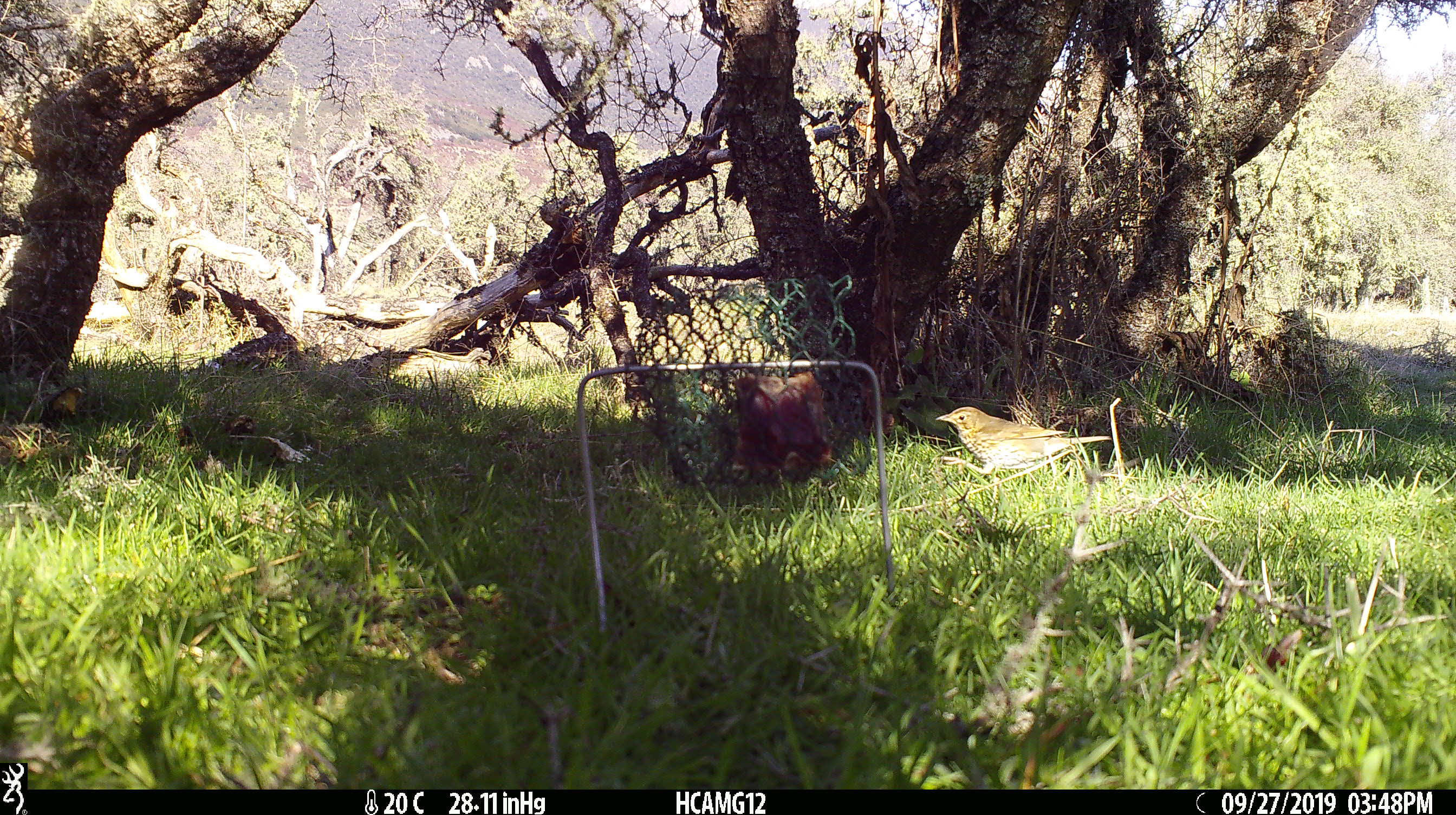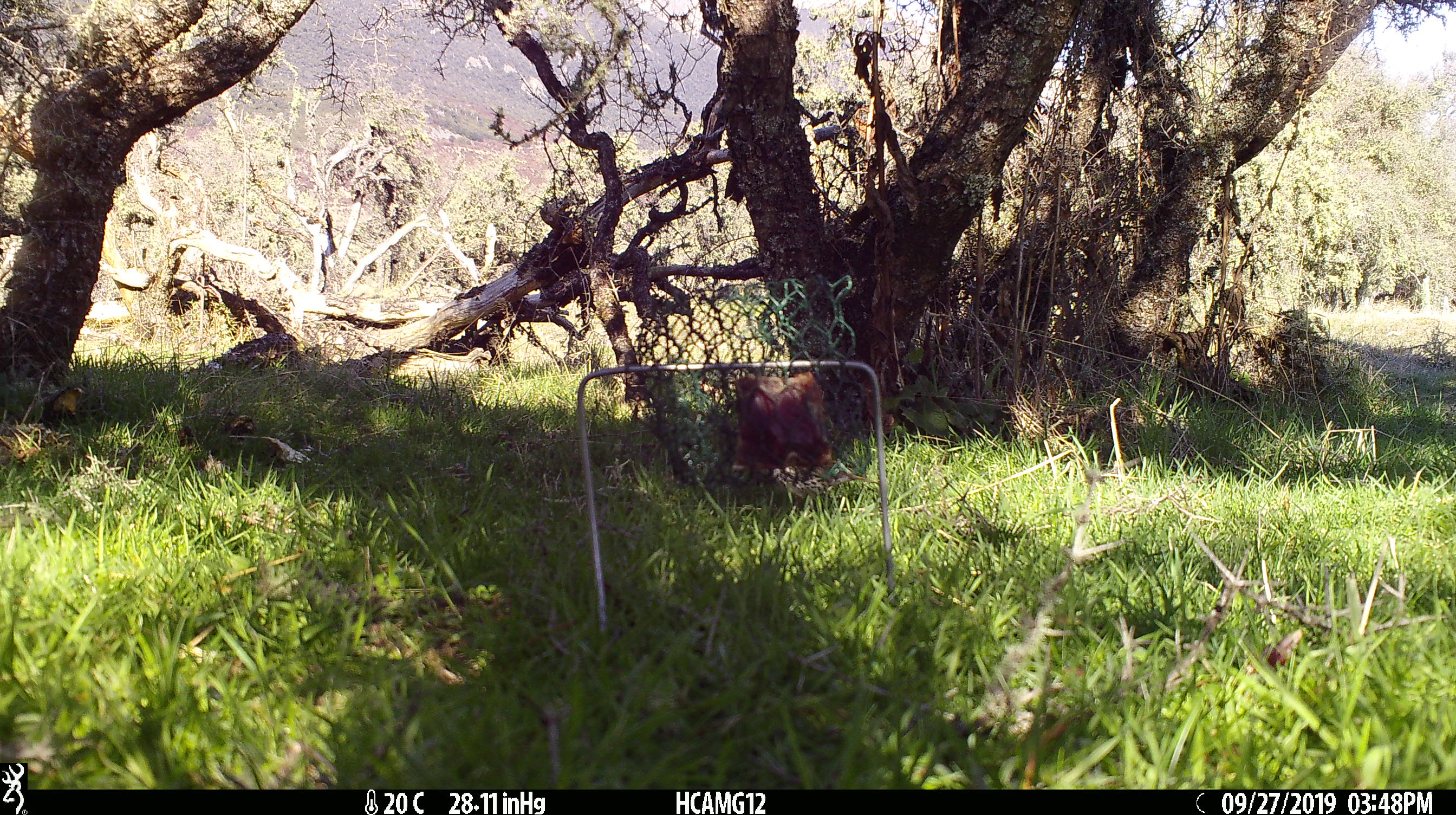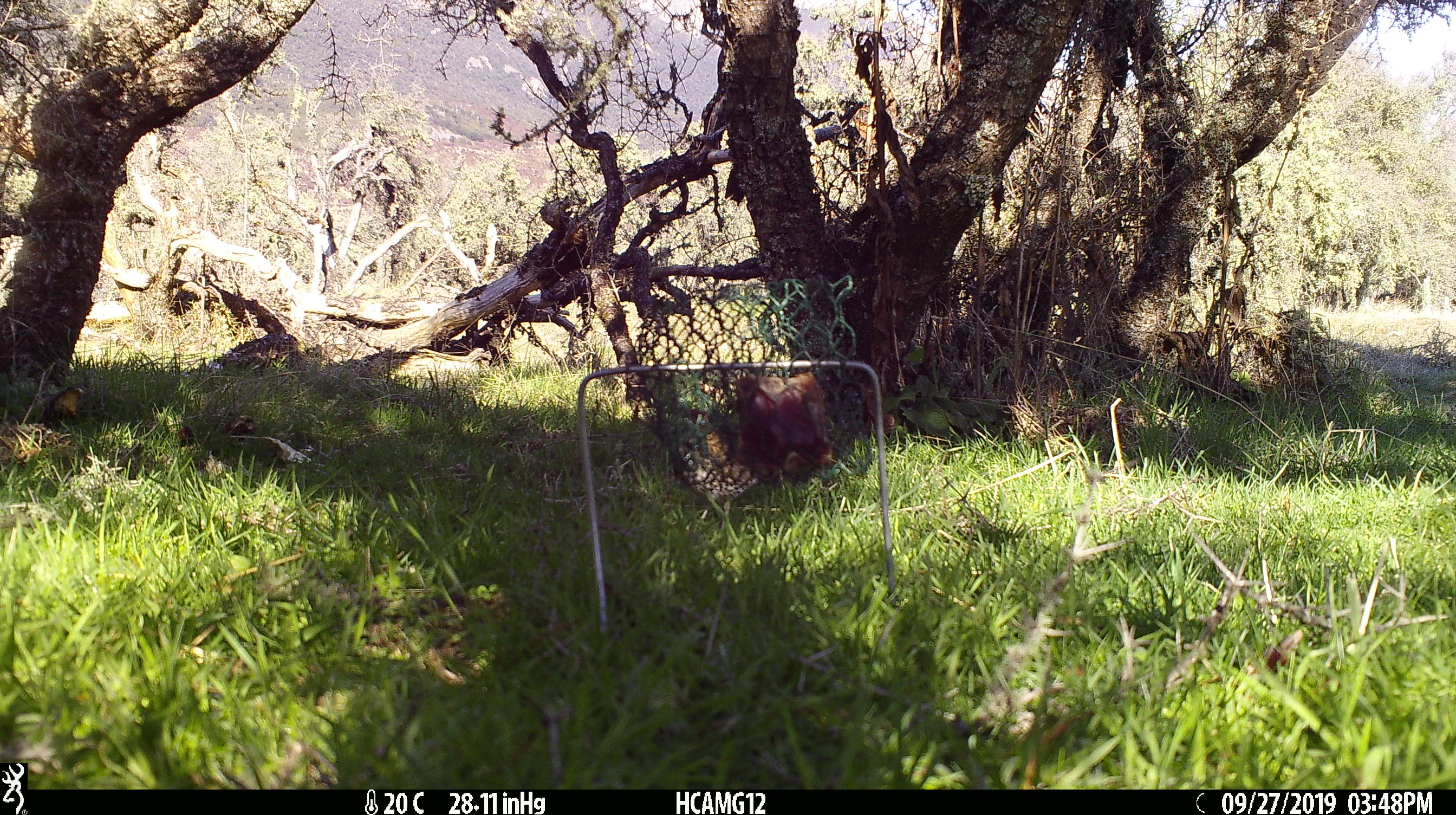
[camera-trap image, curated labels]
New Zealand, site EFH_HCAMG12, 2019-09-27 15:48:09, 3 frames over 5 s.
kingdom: Animalia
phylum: Chordata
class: Aves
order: Passeriformes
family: Turdidae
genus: Turdus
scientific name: Turdus philomelos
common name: song thrush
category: thrush